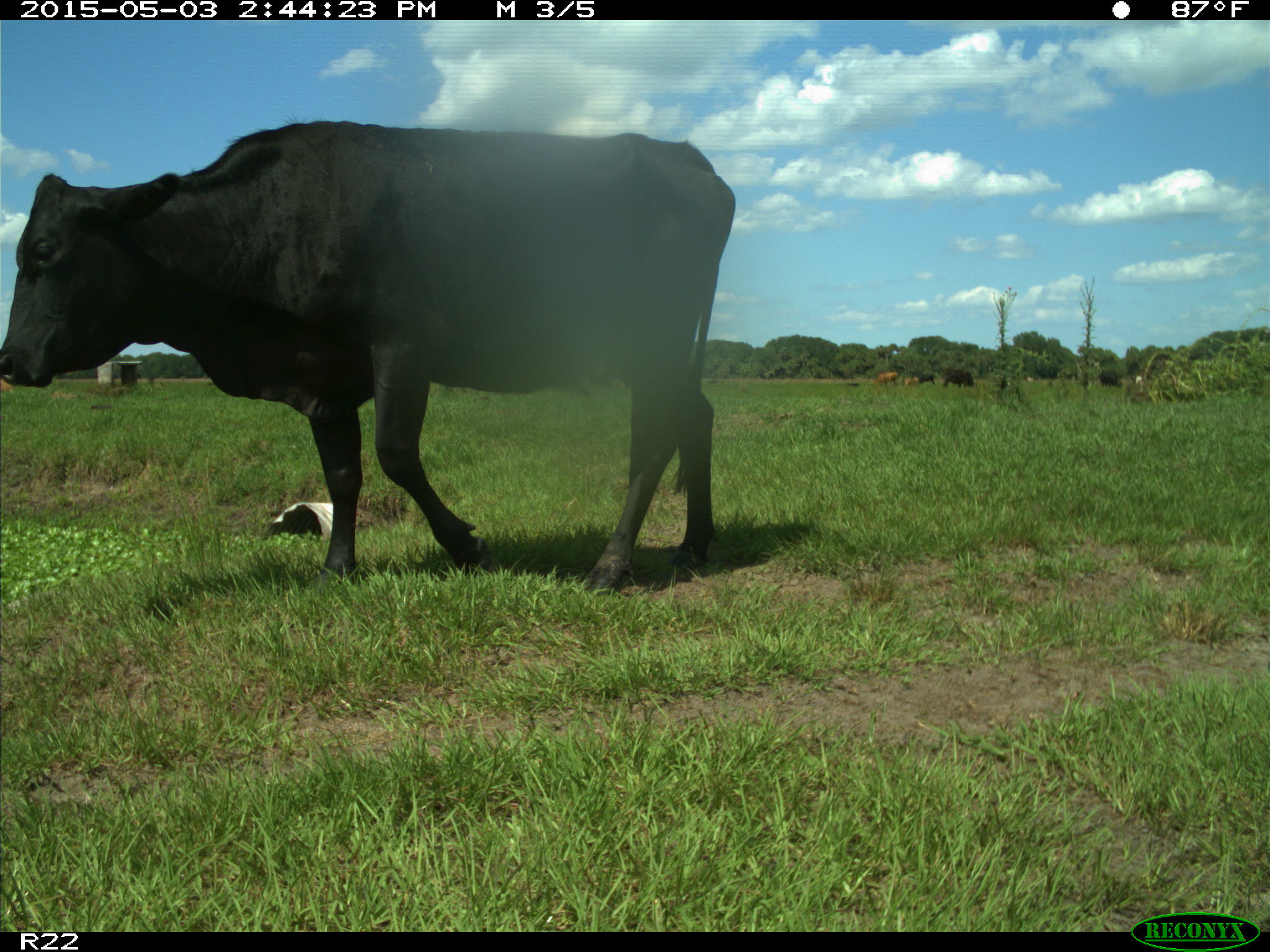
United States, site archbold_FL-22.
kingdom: Animalia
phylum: Chordata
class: Mammalia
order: Artiodactyla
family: Bovidae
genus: Bos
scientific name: Bos taurus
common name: domestic cow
Bos taurus (domestic cow).